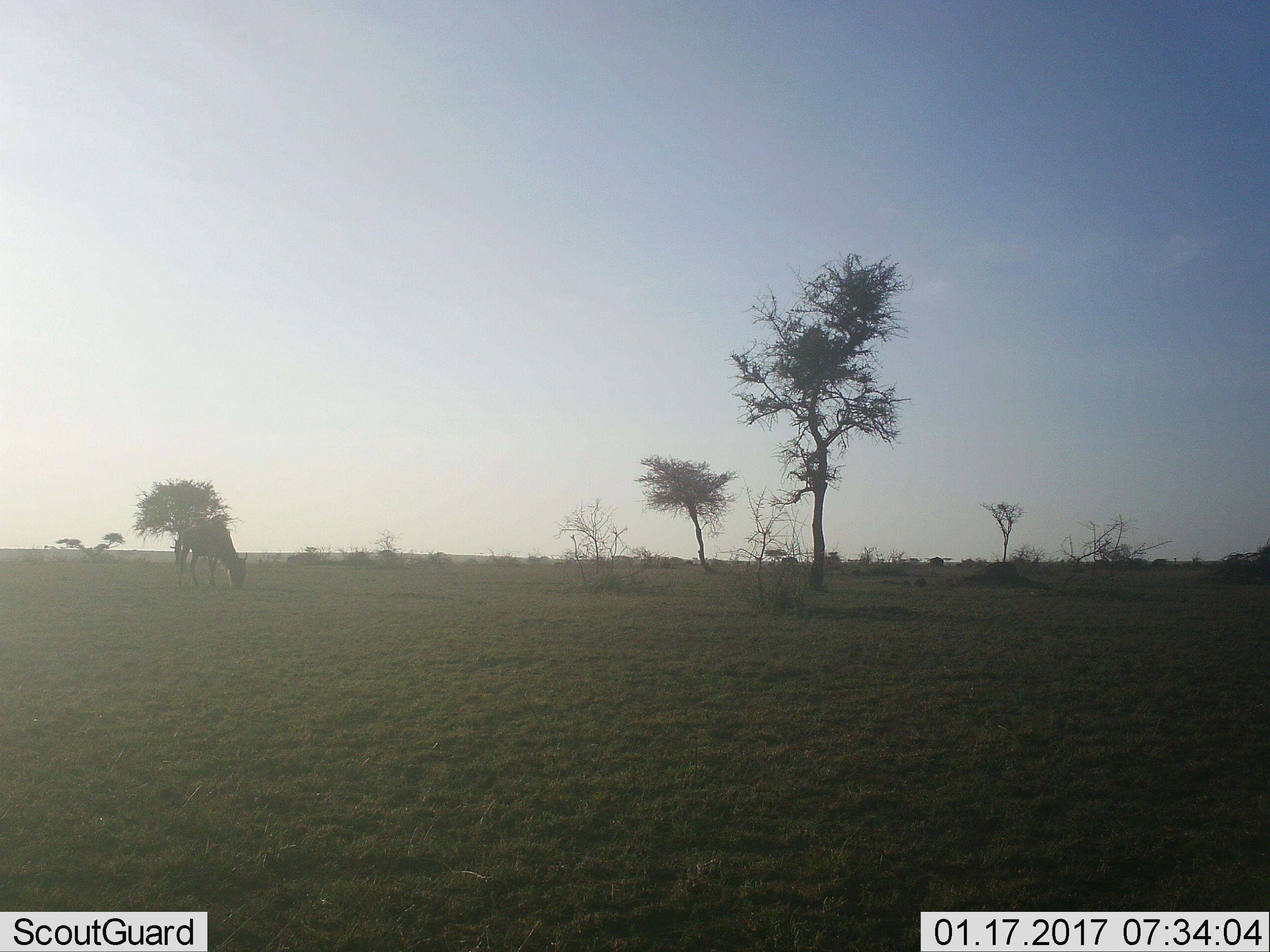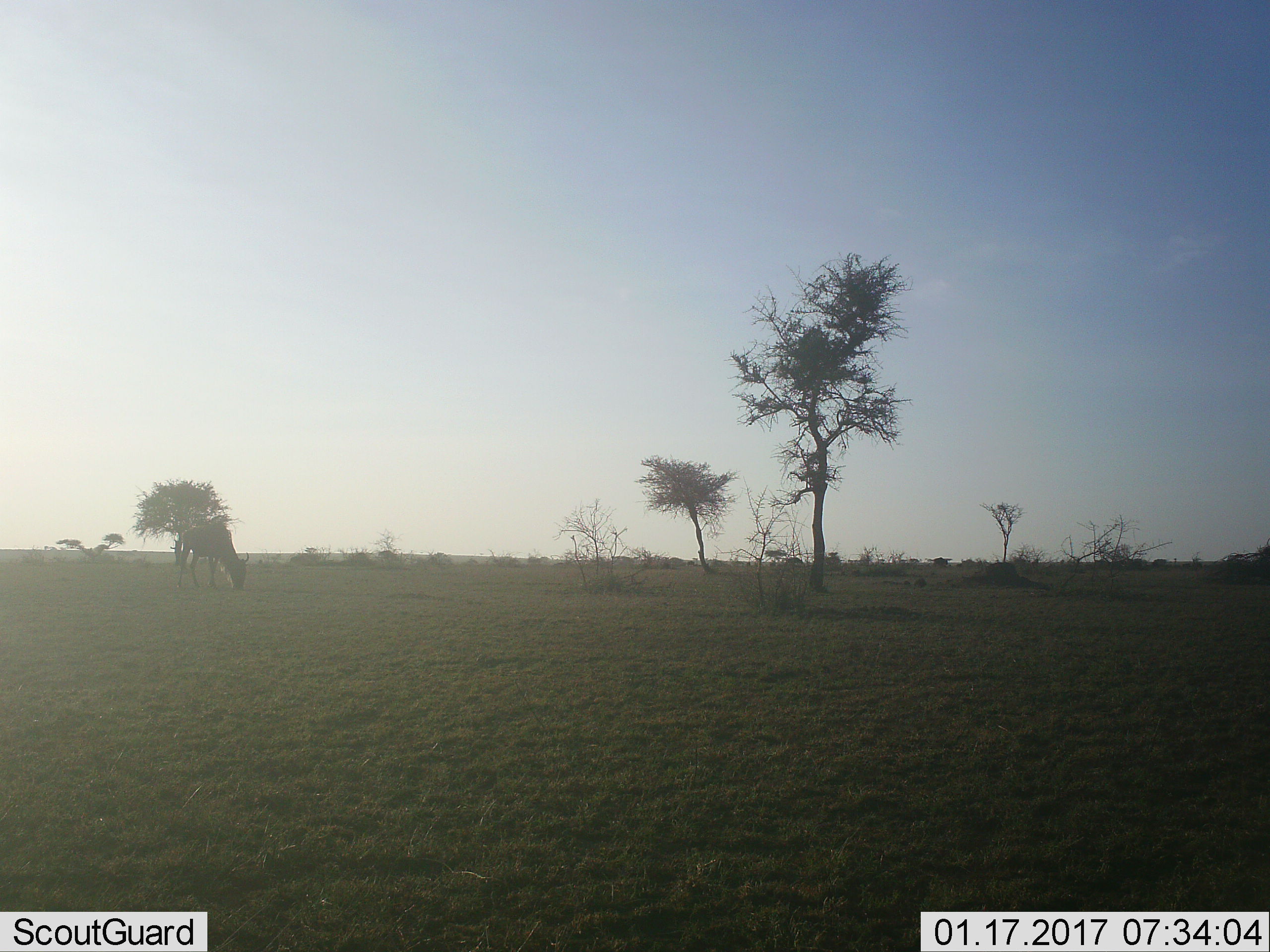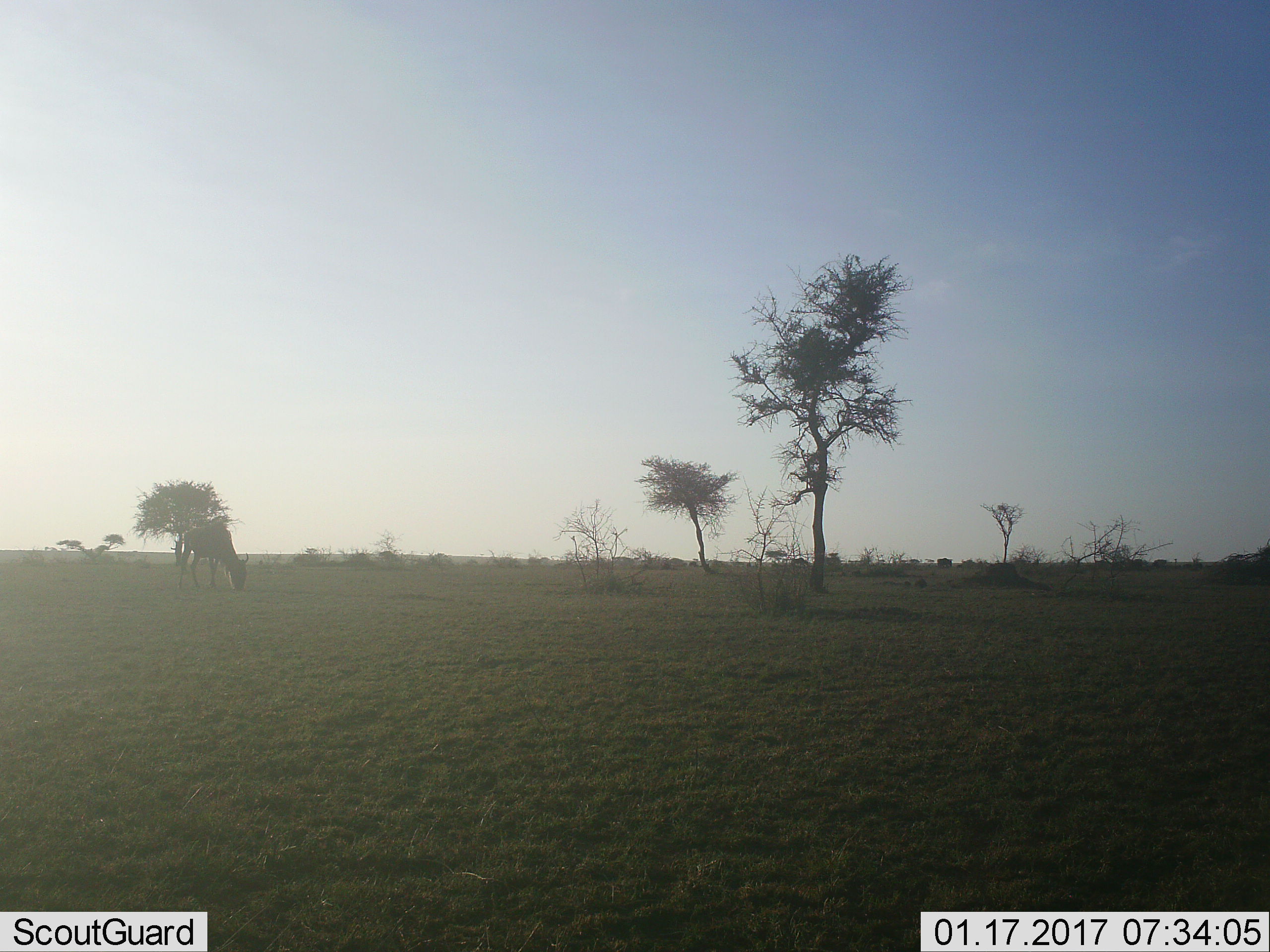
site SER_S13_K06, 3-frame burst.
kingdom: Animalia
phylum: Chordata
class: Mammalia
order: Artiodactyla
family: Bovidae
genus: Connochaetes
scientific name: Connochaetes taurinus taurinus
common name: blue wildebeest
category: wildebeestblue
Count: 1.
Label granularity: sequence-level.